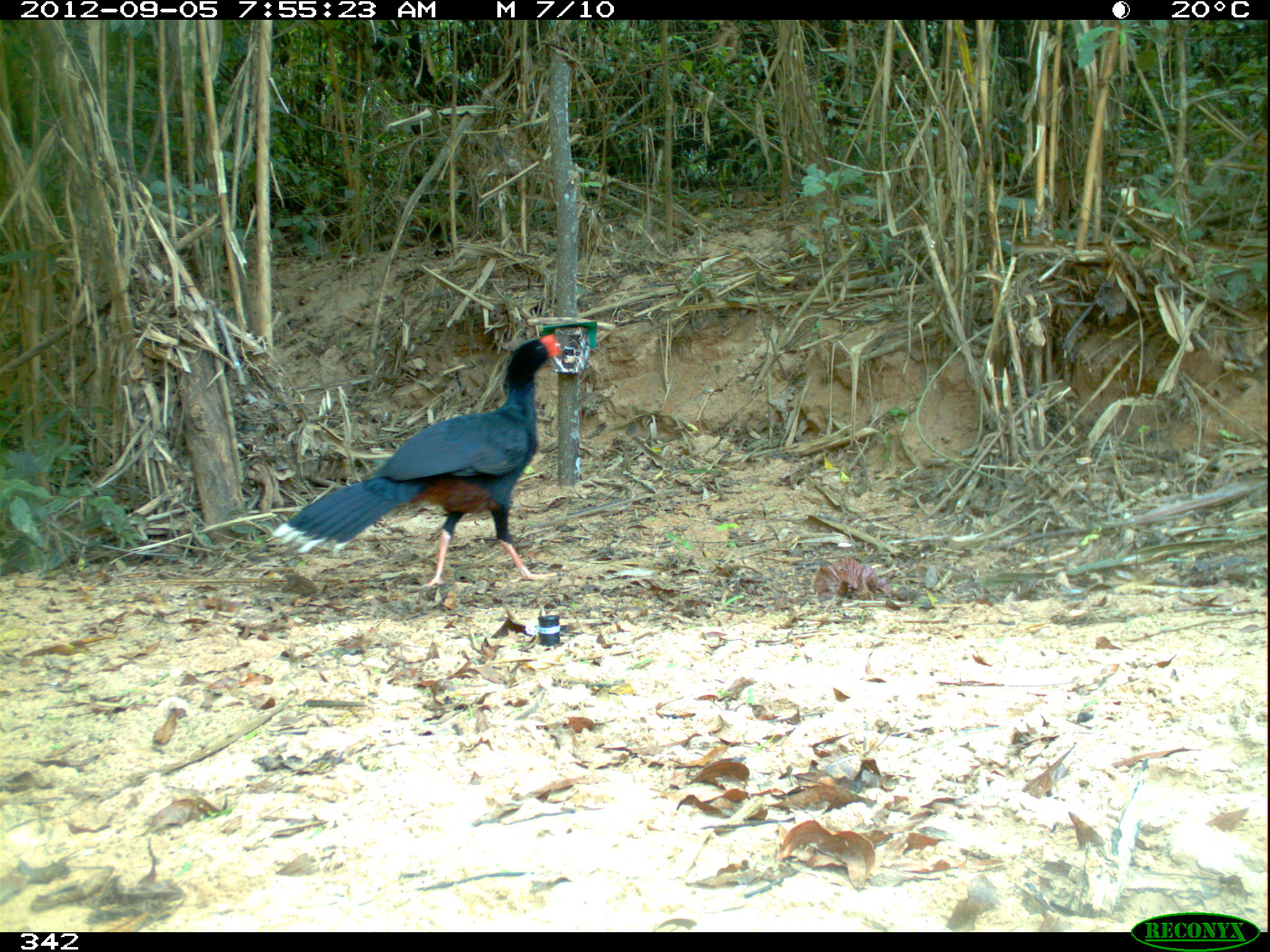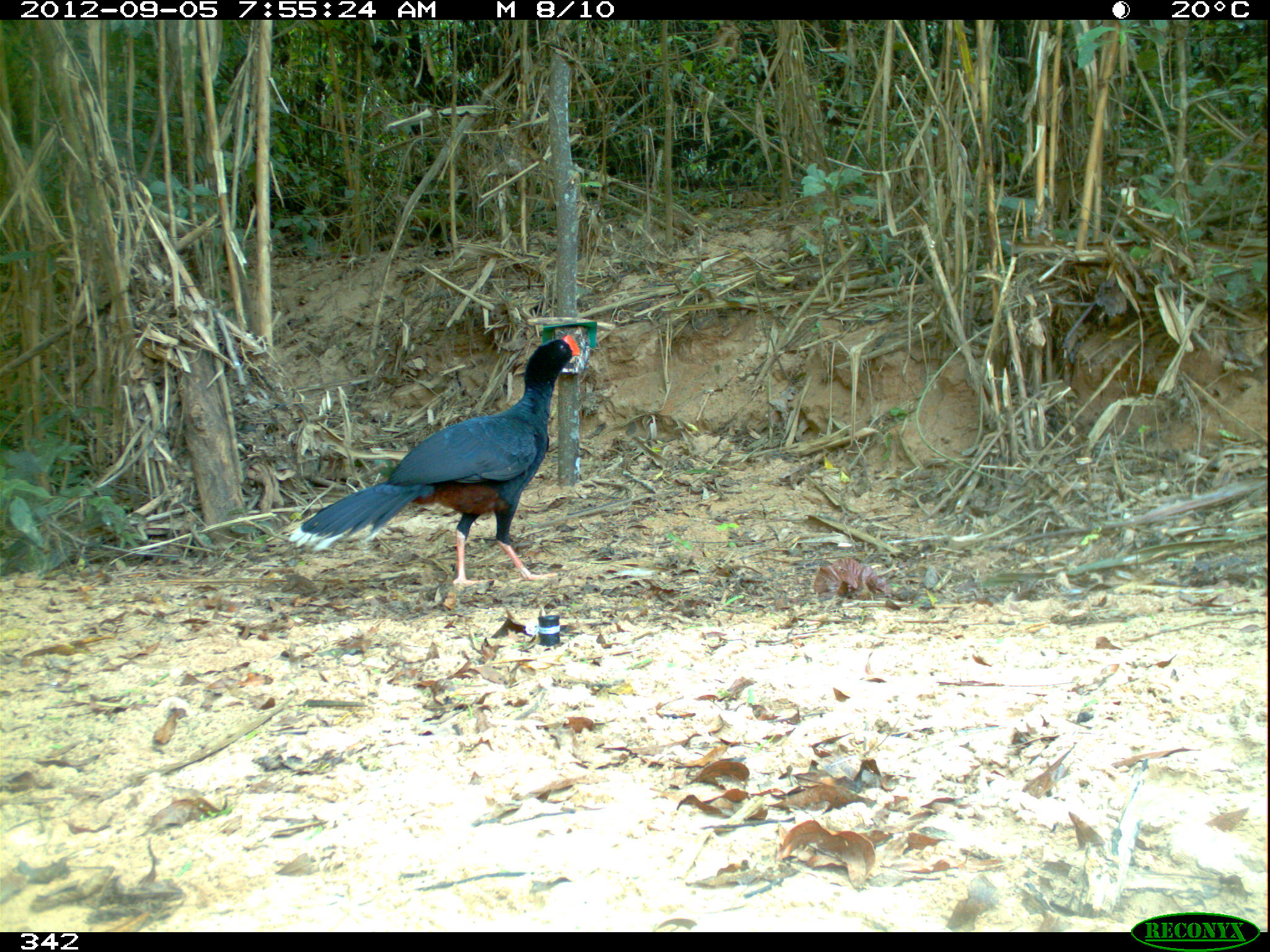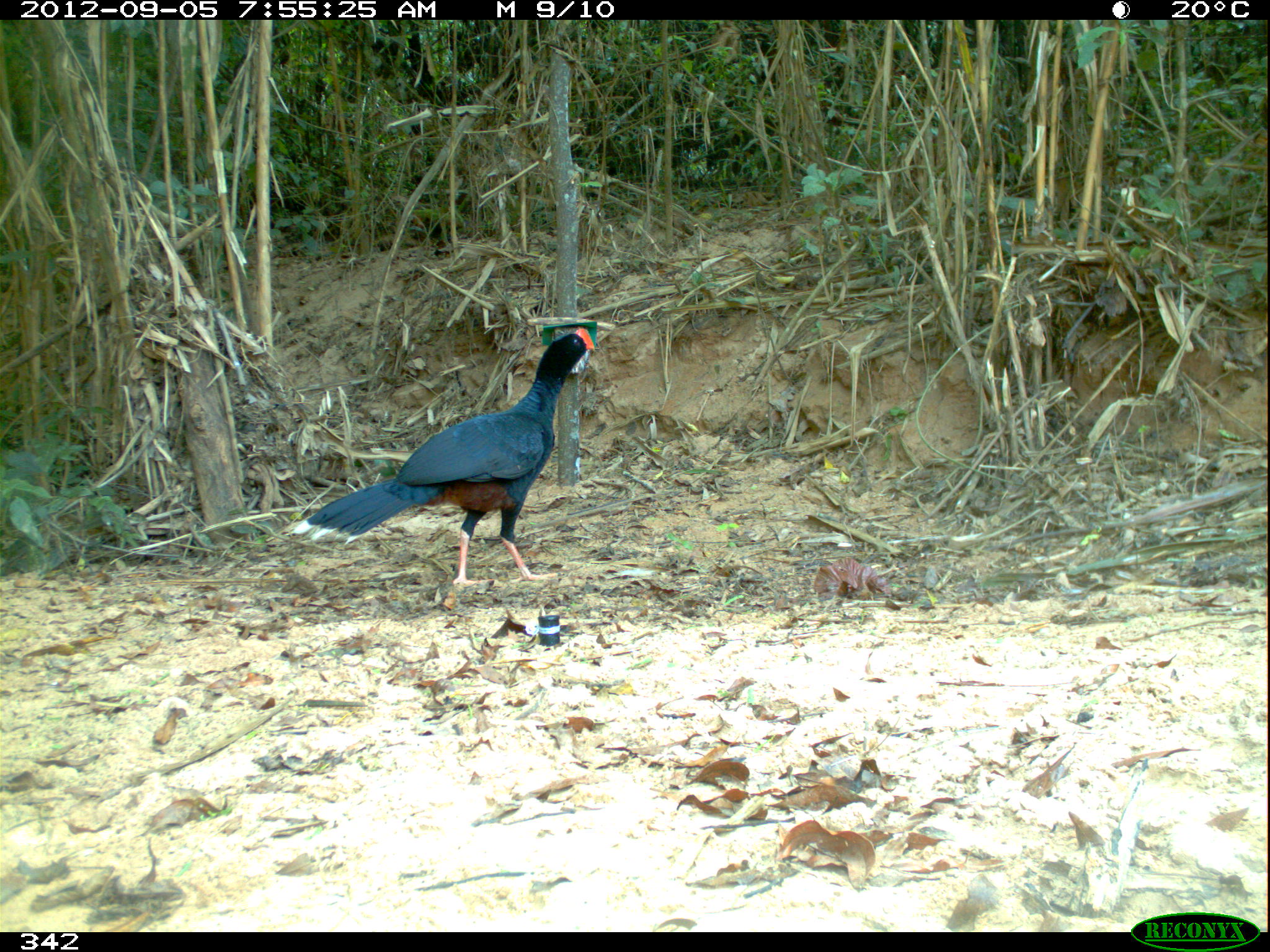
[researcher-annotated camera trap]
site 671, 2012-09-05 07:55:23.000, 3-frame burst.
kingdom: Animalia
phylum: Chordata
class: Aves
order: Galliformes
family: Cracidae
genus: Mitu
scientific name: Mitu tuberosum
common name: razor-billed curassow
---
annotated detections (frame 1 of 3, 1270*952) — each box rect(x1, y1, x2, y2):
mitu tuberosum: rect(274, 333, 560, 586)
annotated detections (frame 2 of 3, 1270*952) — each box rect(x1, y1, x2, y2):
mitu tuberosum: rect(287, 334, 581, 586)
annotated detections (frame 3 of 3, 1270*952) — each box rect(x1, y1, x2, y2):
mitu tuberosum: rect(292, 326, 593, 587)